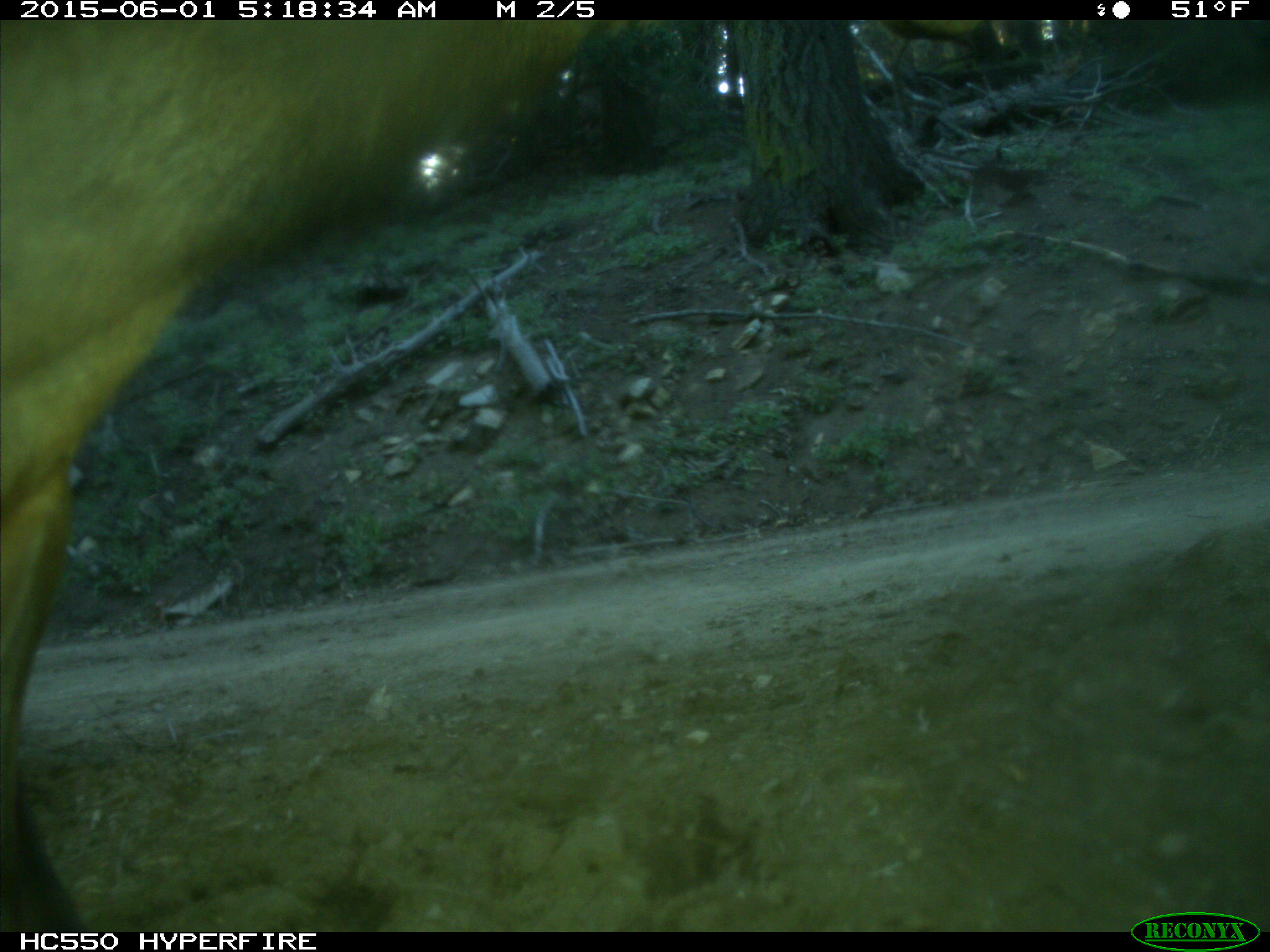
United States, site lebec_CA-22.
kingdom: Animalia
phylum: Chordata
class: Mammalia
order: Artiodactyla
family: Cervidae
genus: Cervus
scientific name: Cervus canadensis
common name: elk